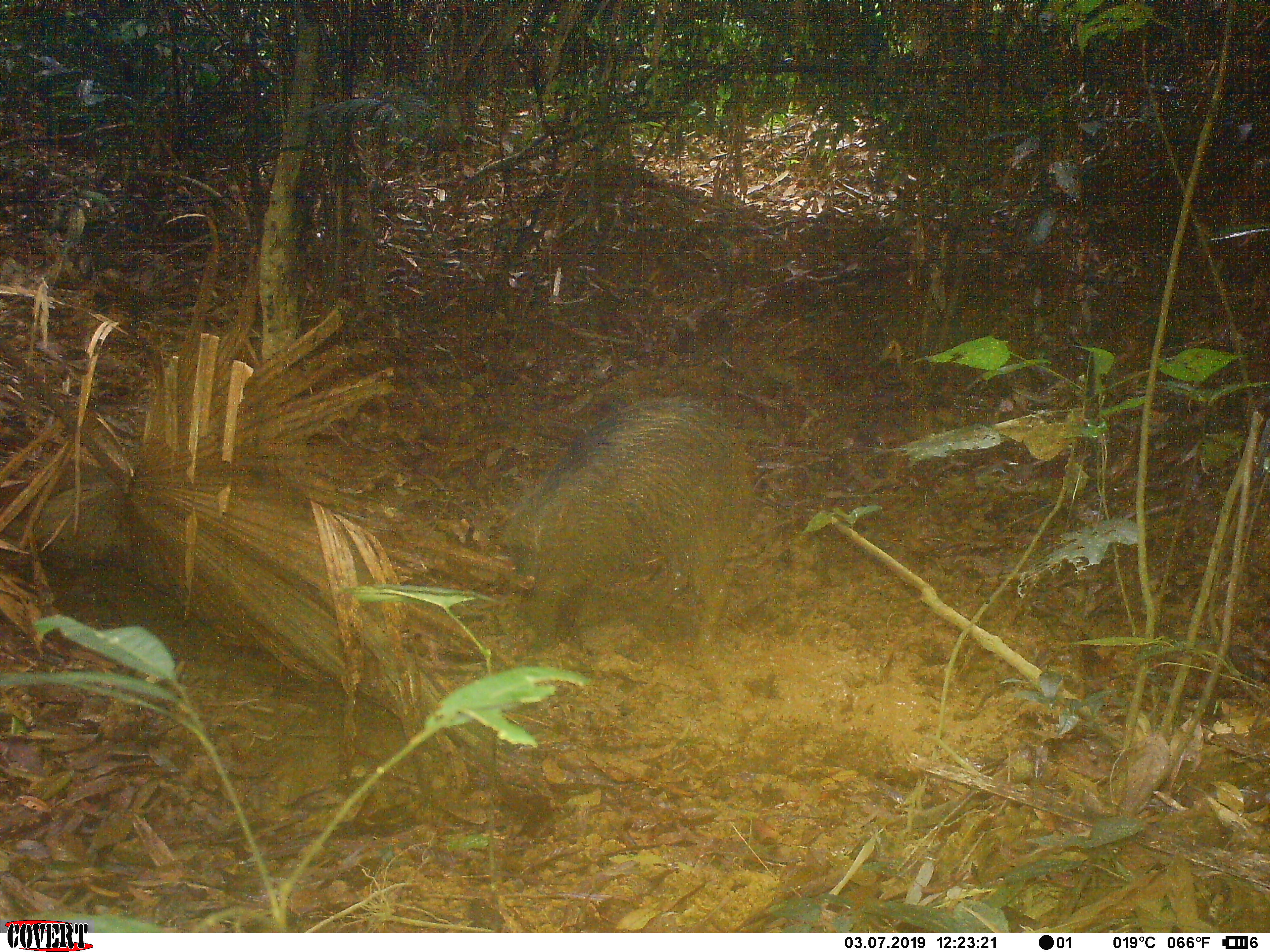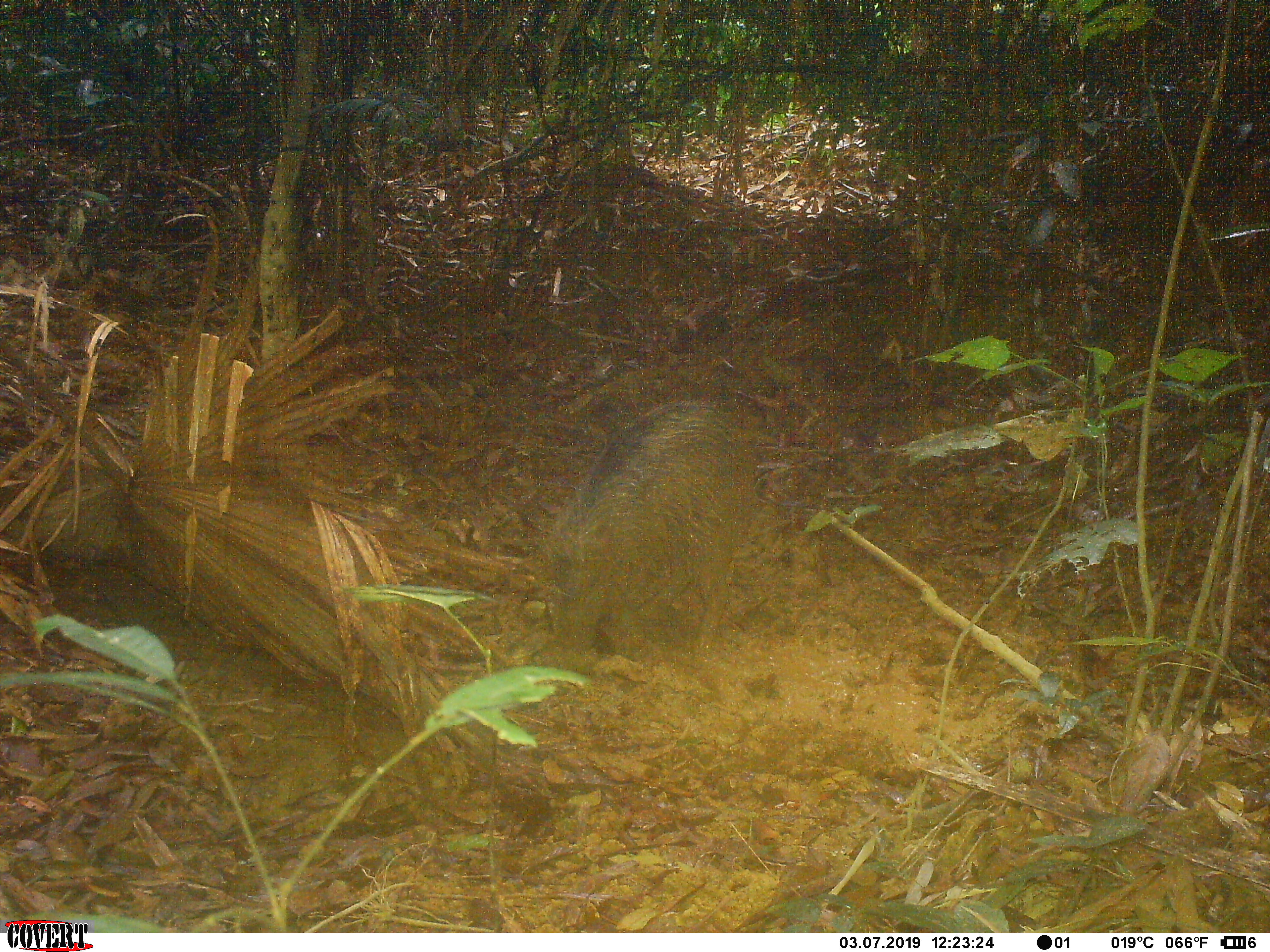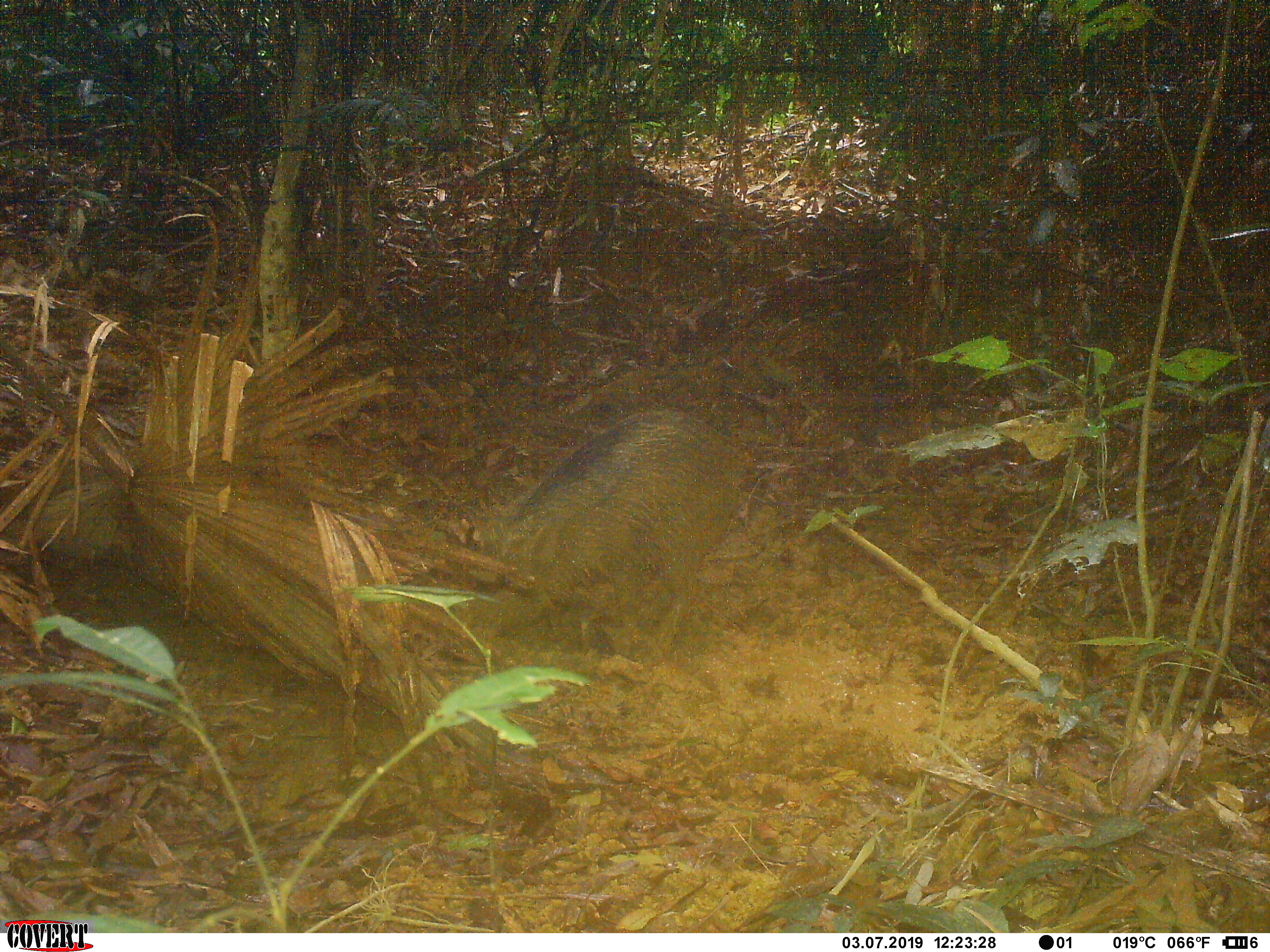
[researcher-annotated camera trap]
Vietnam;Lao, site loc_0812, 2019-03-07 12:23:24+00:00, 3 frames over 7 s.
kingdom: Animalia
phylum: Chordata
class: Mammalia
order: Artiodactyla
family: Suidae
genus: Sus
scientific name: Sus scrofa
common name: eurasian wild pig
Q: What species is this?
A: Eurasian wild pig (Sus scrofa).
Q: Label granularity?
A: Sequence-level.